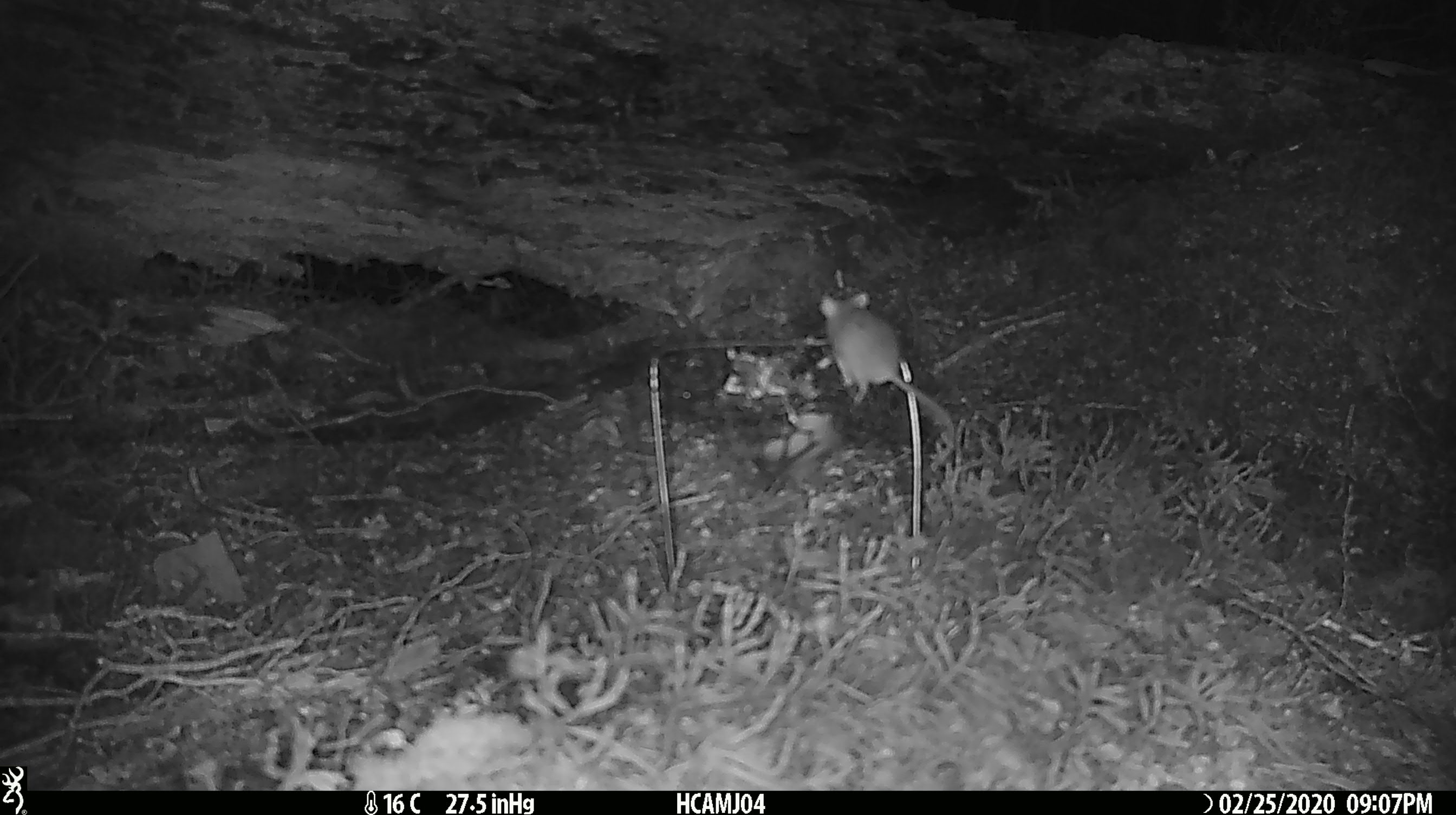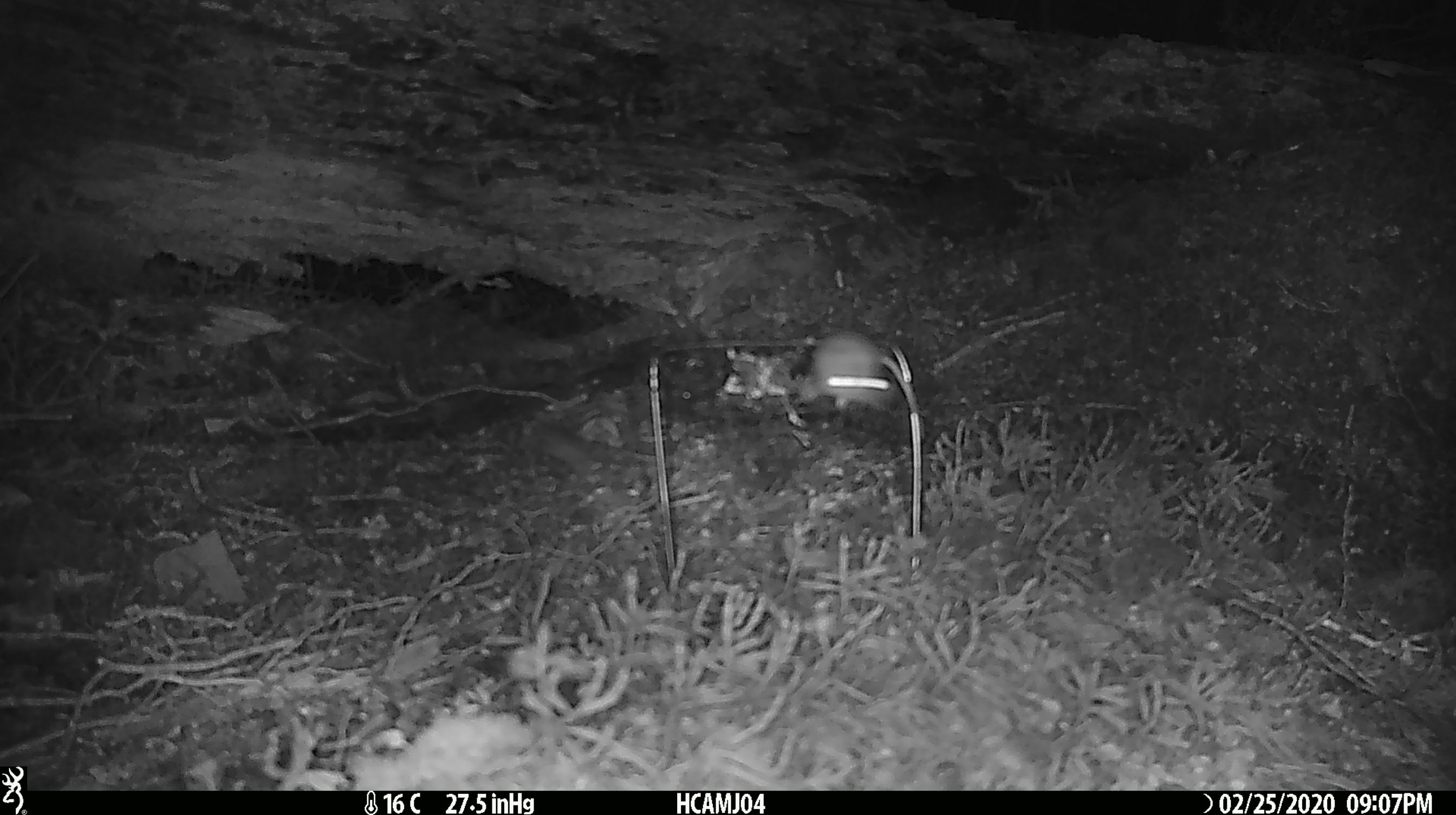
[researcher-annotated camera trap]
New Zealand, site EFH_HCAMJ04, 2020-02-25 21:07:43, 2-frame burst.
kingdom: Animalia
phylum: Chordata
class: Mammalia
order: Rodentia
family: Muridae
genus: Mus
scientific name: Mus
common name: mouse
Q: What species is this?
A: Mouse (Mus).